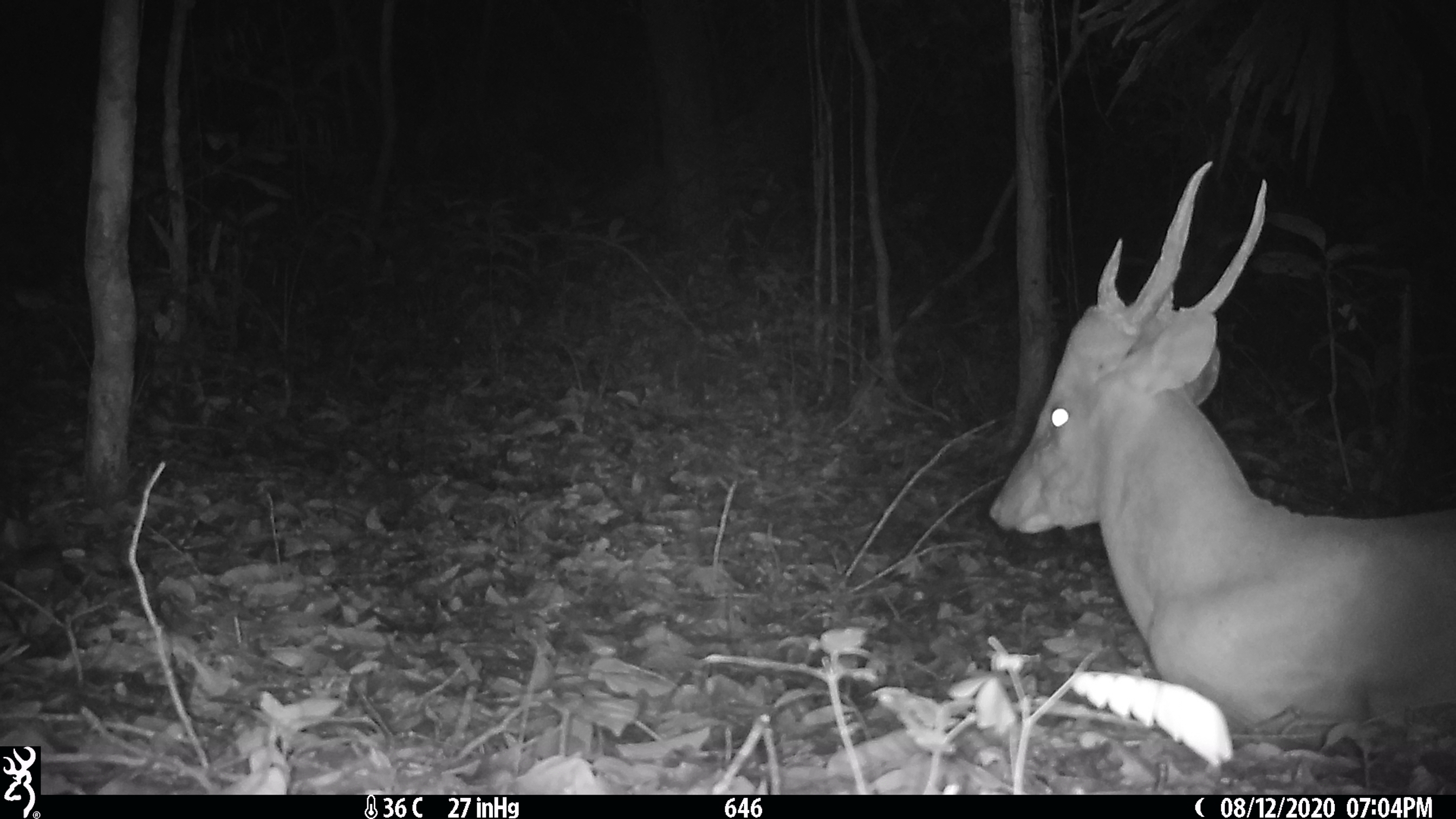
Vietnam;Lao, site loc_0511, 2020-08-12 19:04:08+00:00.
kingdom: Animalia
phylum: Chordata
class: Mammalia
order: Artiodactyla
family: Cervidae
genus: Muntiacus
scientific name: Muntiacus vuquangensis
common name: large-antlered muntjac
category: large antlered muntjac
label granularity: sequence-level